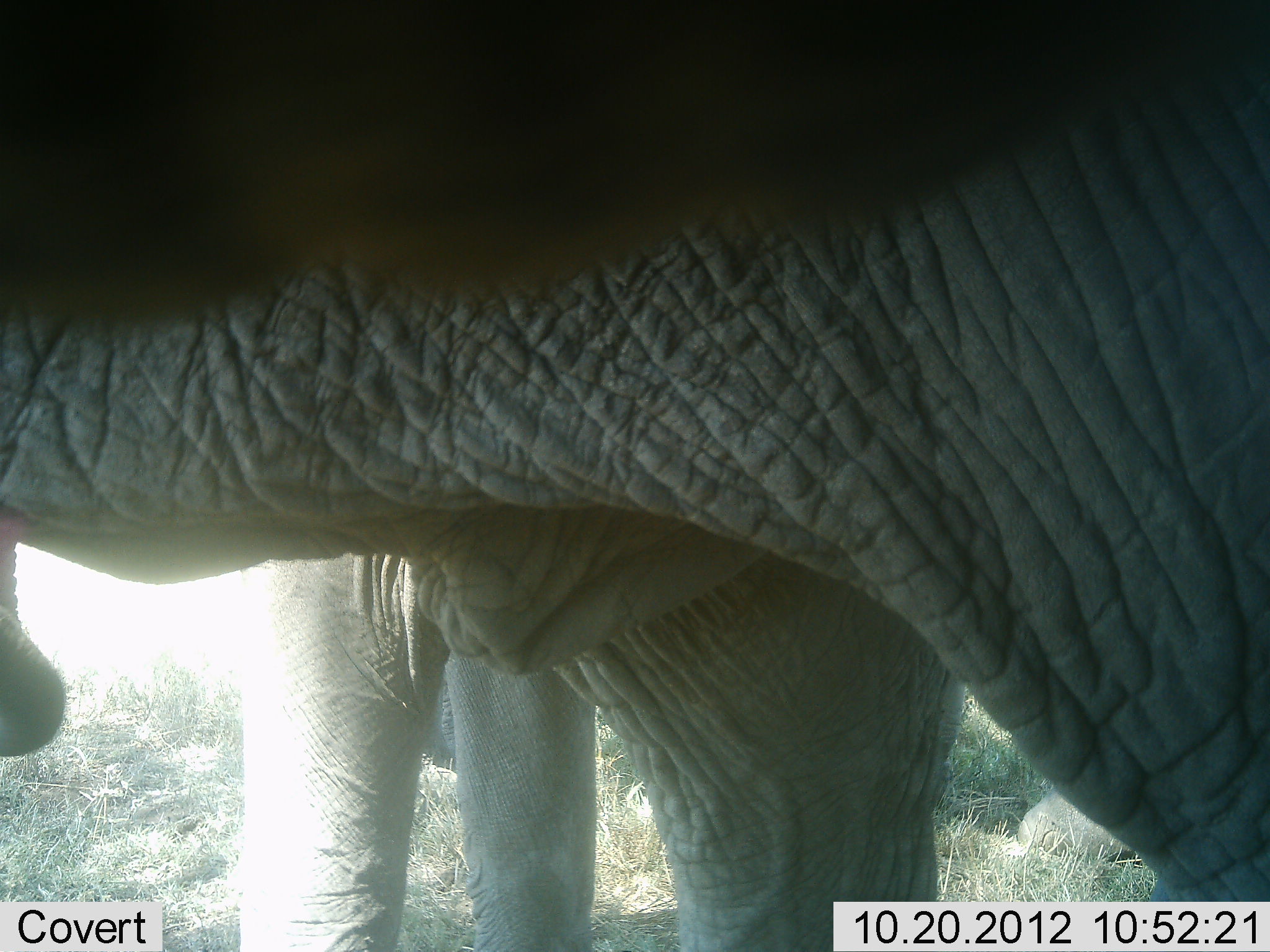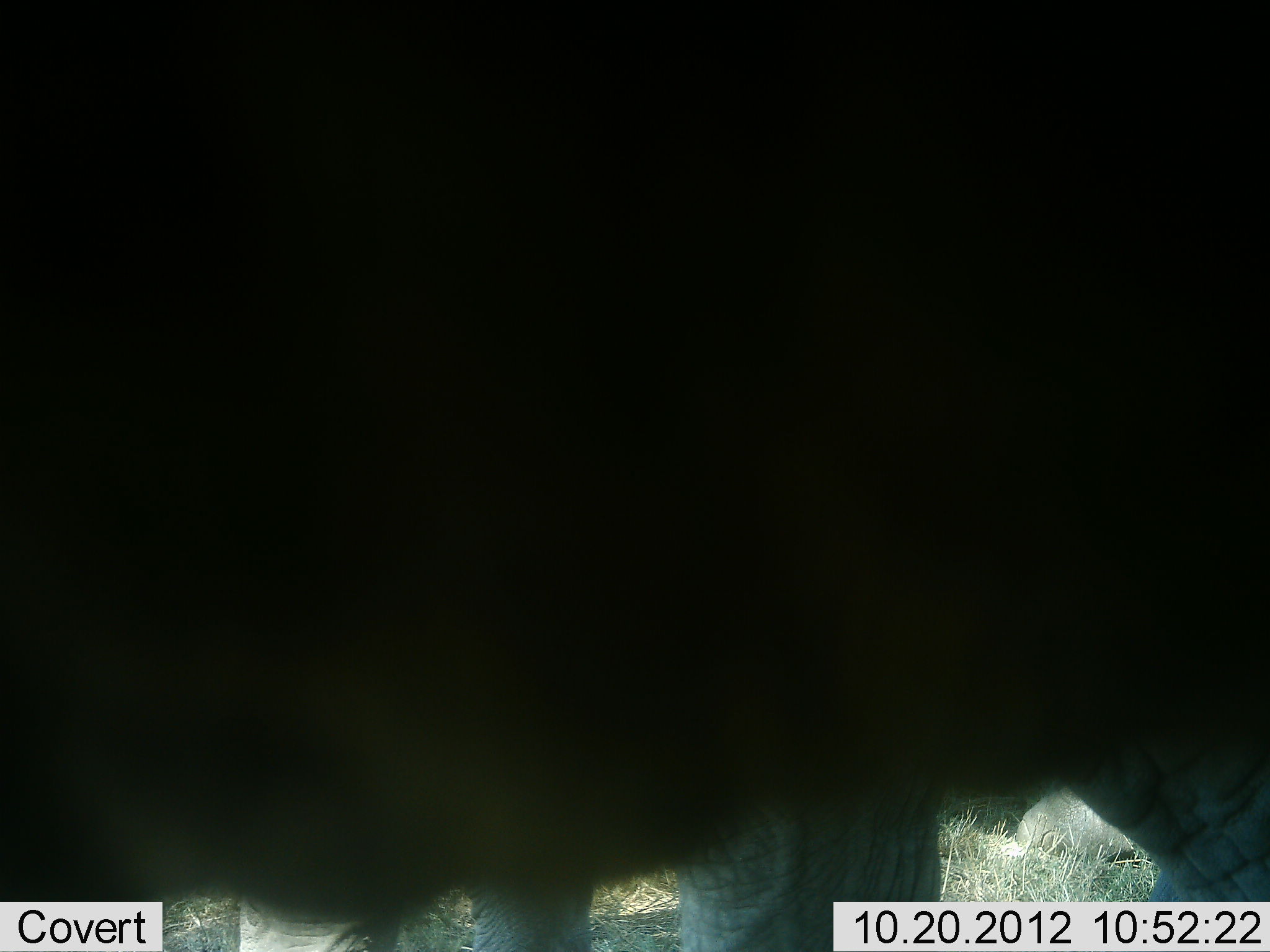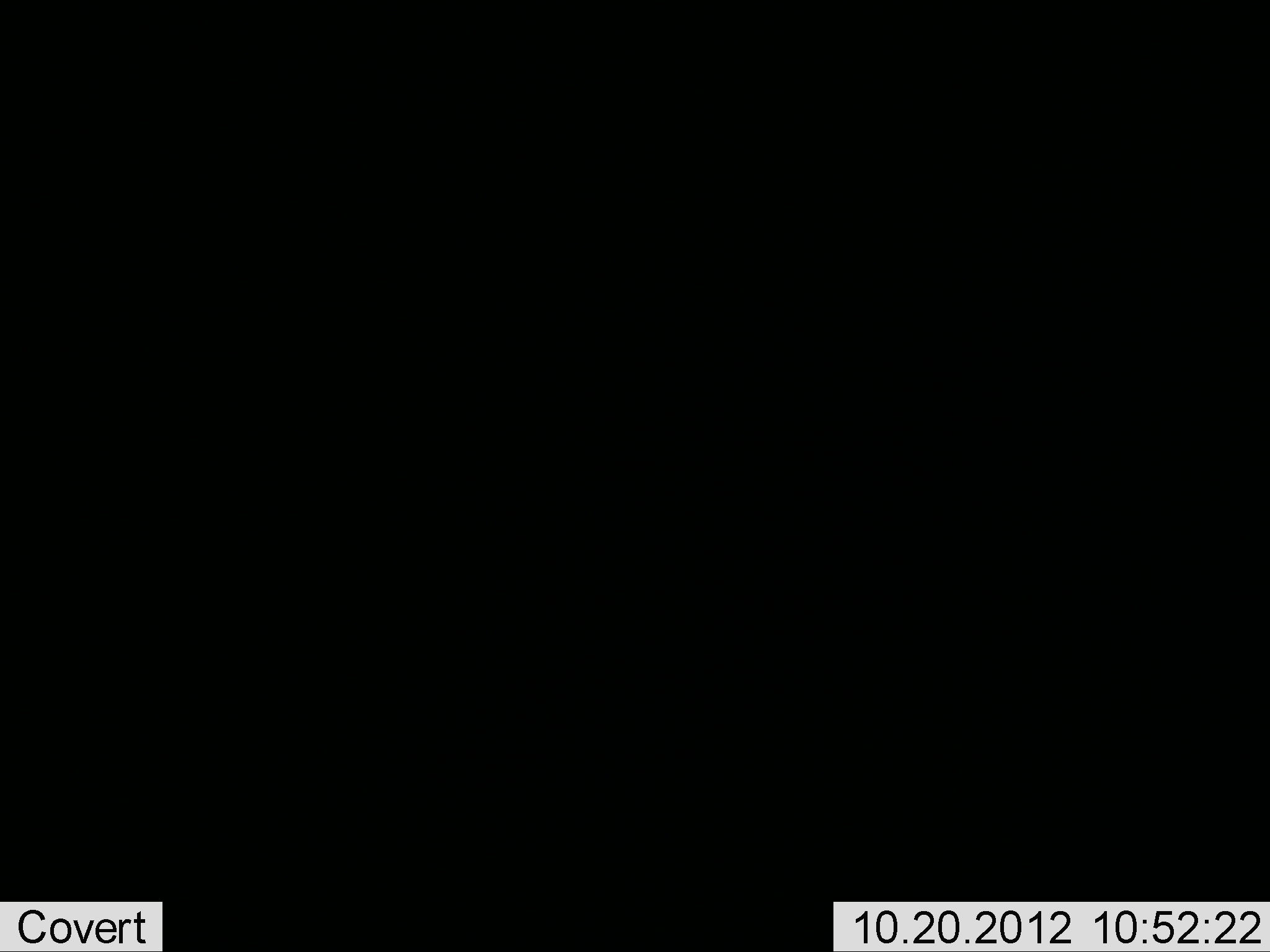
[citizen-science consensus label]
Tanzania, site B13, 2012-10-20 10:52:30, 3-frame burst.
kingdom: Animalia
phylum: Chordata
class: Mammalia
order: Proboscidea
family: Elephantidae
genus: Loxodonta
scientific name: Loxodonta africana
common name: african bush elephant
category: elephant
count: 2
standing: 90%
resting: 0%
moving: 10%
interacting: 0%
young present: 10%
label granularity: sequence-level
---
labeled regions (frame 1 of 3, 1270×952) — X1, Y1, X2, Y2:
animal: 1, 1, 1270, 952; 217, 516, 597, 949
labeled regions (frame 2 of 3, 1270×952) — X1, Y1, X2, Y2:
animal: 1, 1, 1270, 952